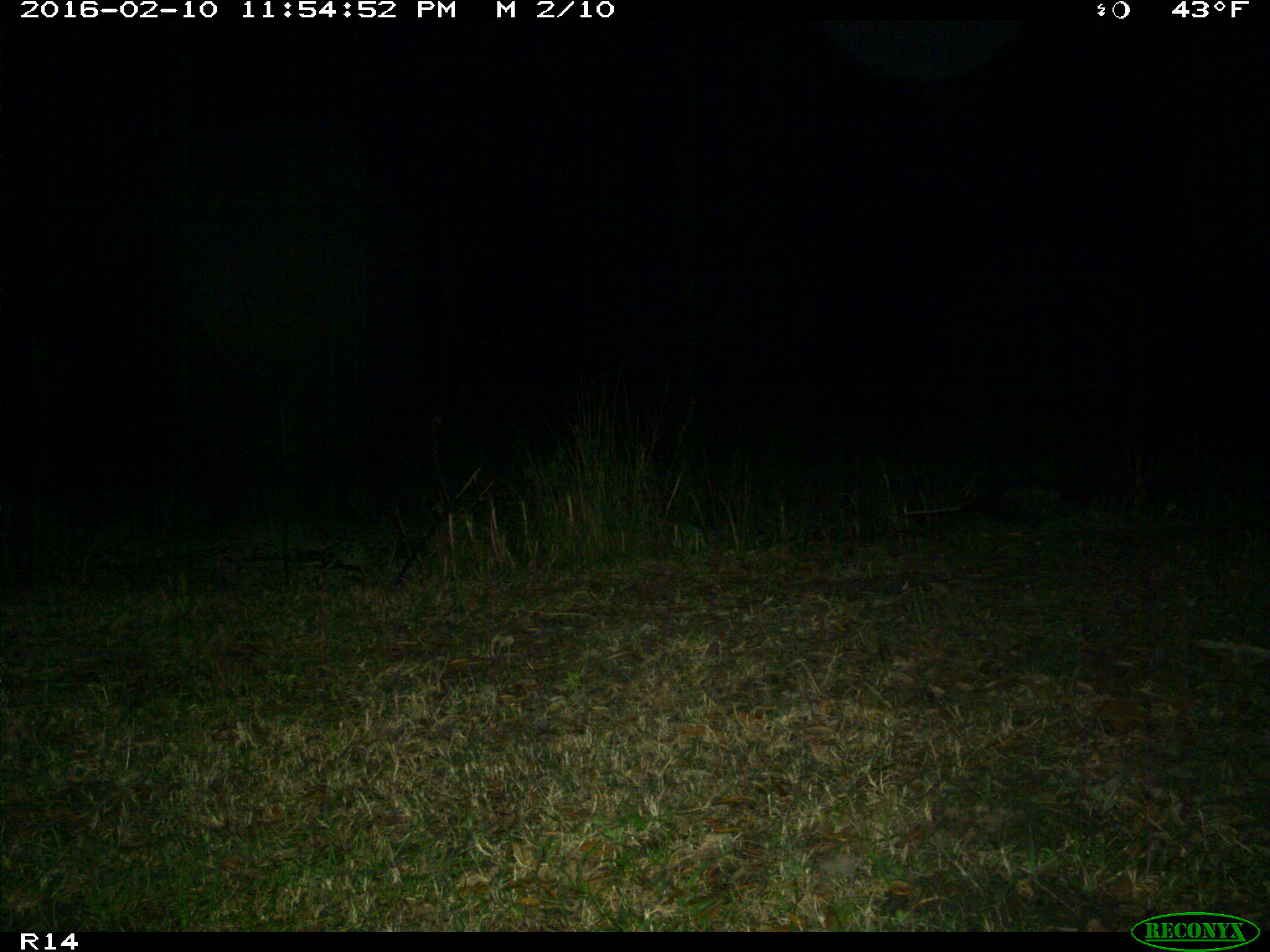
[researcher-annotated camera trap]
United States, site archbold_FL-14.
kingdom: Animalia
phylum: Chordata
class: Mammalia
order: Didelphimorphia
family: Didelphidae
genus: Didelphis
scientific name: Didelphis virginiana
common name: virginia opossum